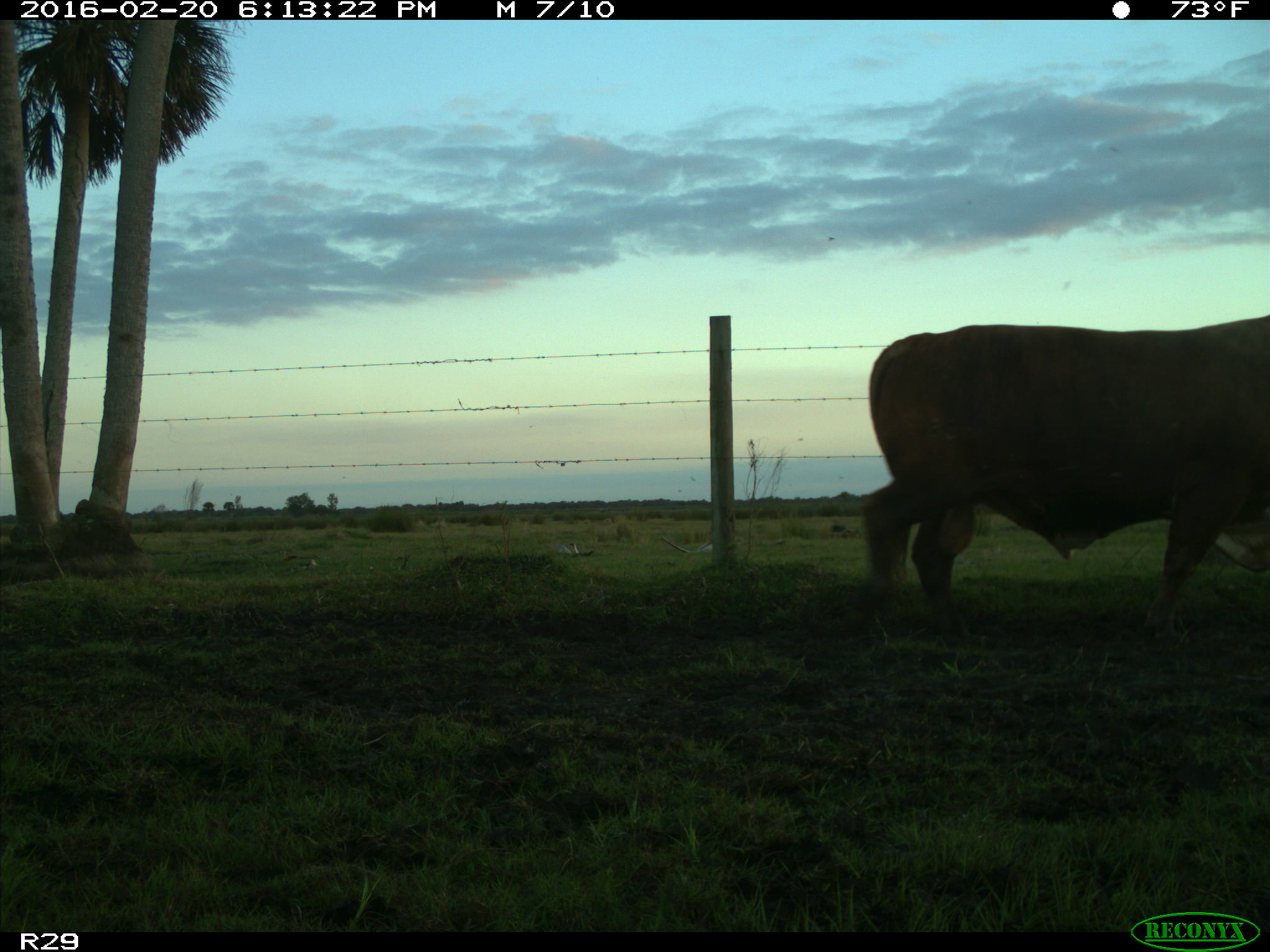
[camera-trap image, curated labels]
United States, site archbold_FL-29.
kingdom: Animalia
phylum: Chordata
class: Mammalia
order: Artiodactyla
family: Bovidae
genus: Bos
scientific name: Bos taurus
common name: domestic cow